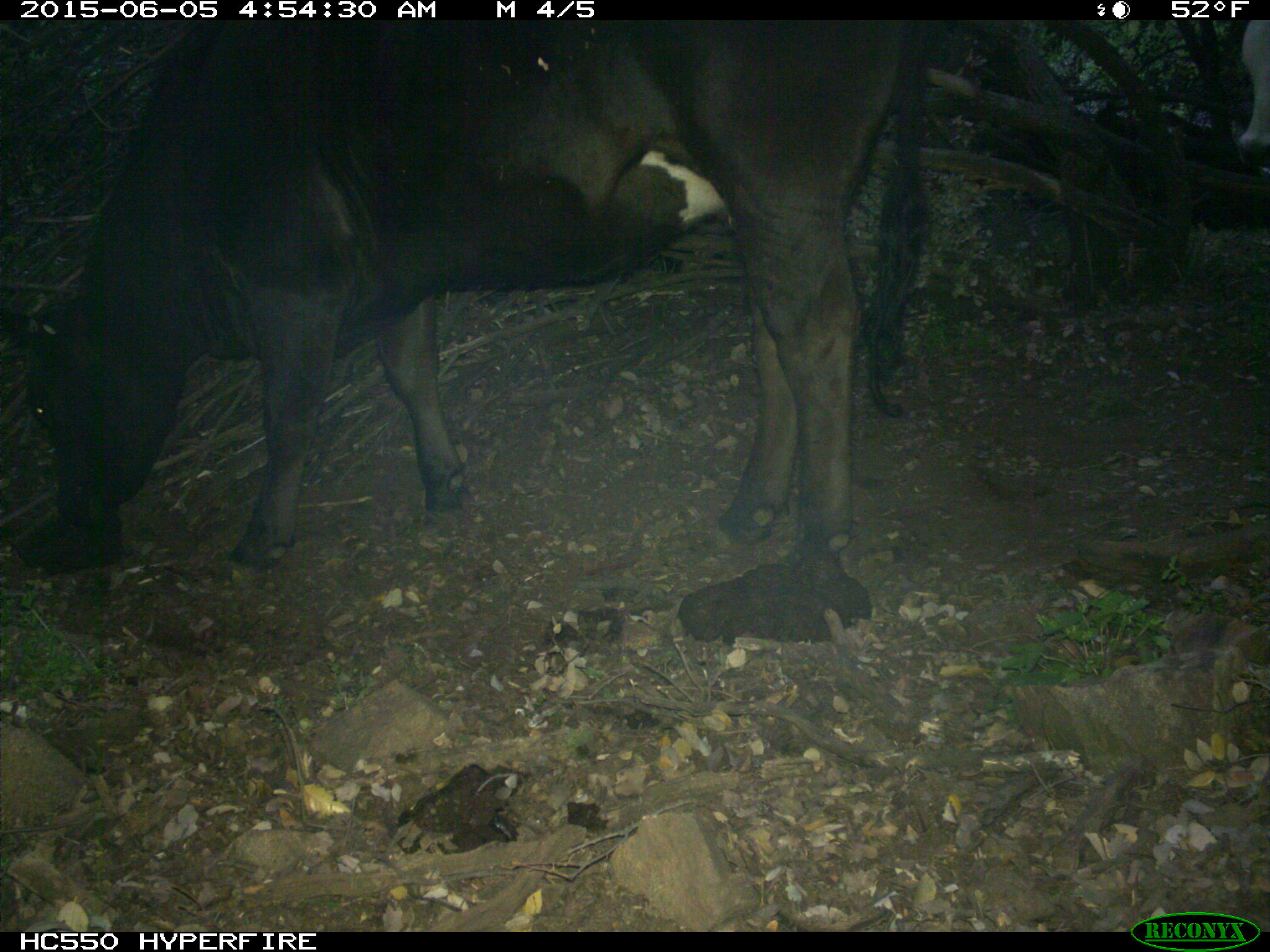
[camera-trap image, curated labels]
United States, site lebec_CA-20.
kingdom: Animalia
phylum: Chordata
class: Mammalia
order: Artiodactyla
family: Bovidae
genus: Bos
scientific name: Bos taurus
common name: domestic cow